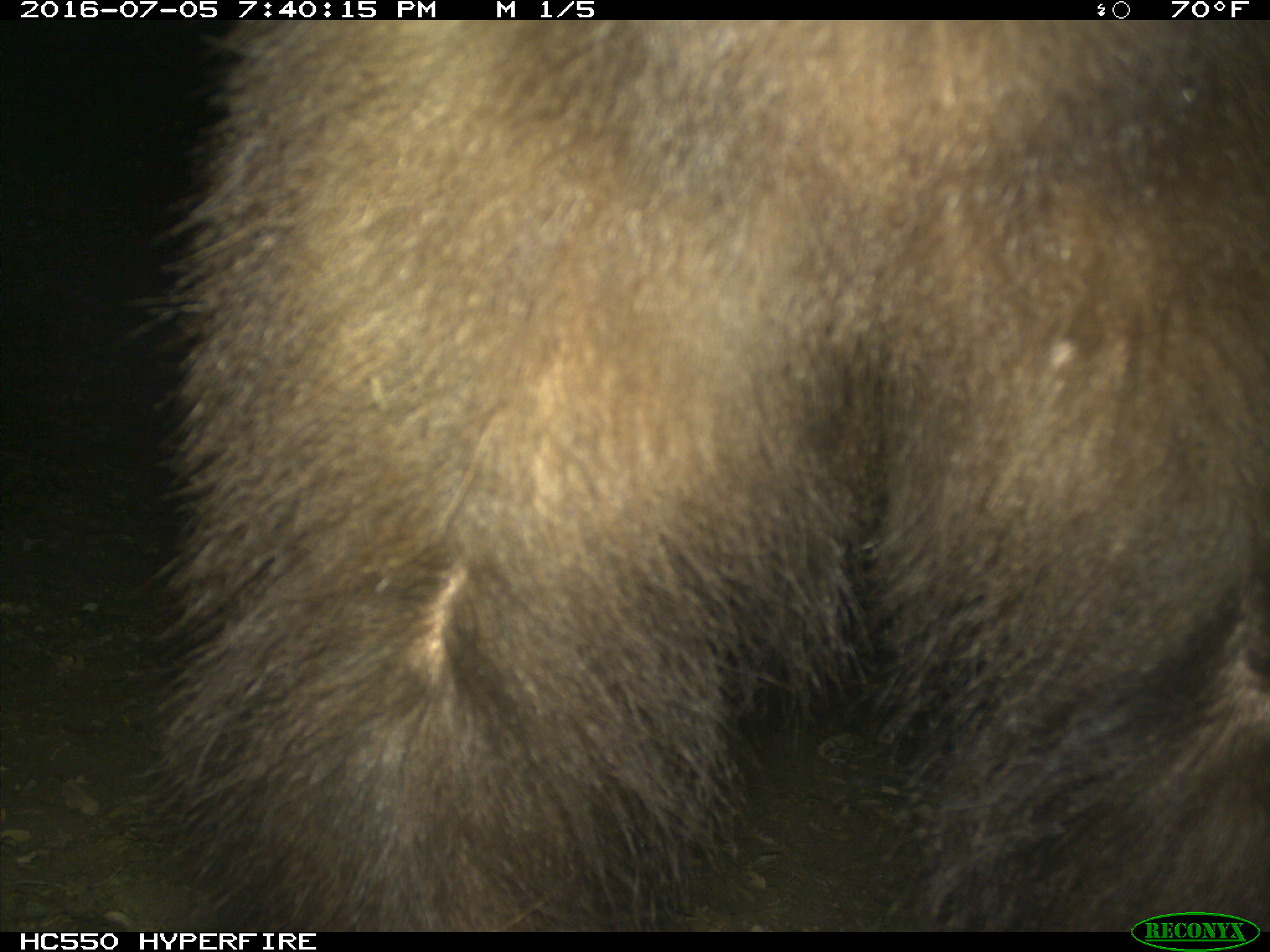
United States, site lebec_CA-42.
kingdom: Animalia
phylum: Chordata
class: Mammalia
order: Carnivora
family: Ursidae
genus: Ursus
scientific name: Ursus americanus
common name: american black bear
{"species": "Ursus americanus (american black bear)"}